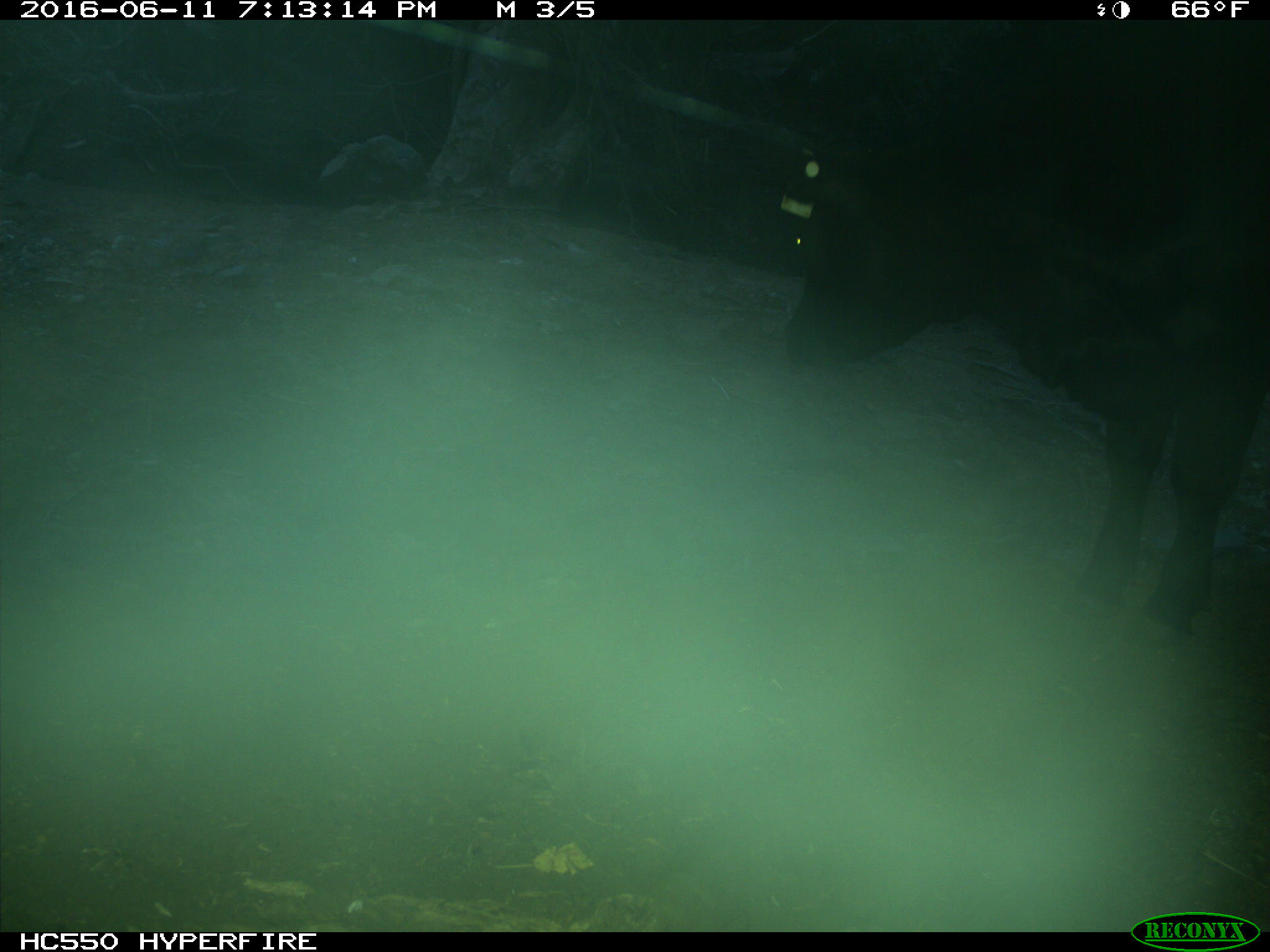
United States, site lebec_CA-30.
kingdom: Animalia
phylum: Chordata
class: Mammalia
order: Artiodactyla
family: Bovidae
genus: Bos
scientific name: Bos taurus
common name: domestic cow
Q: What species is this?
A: Bos taurus (domestic cow).